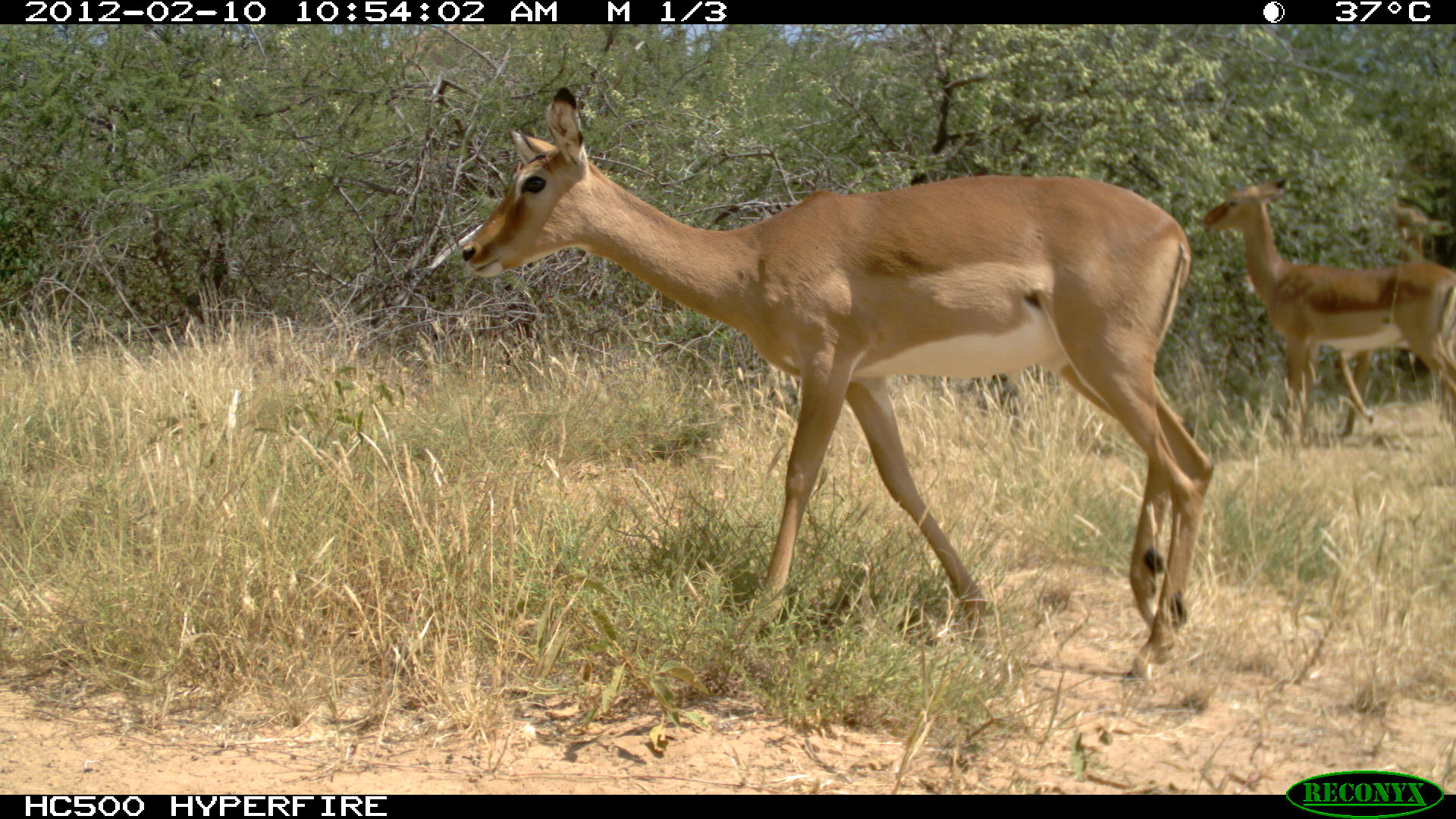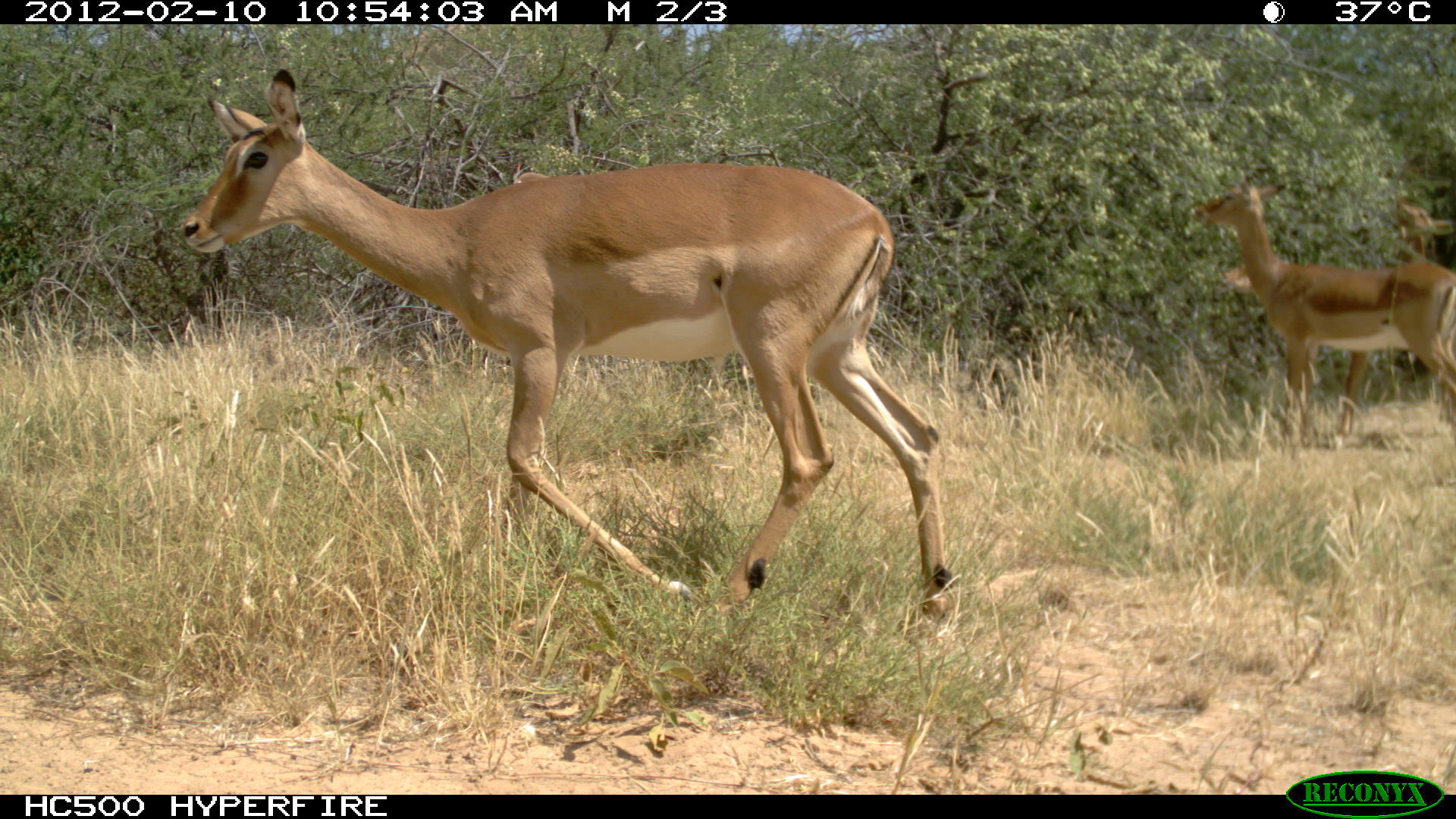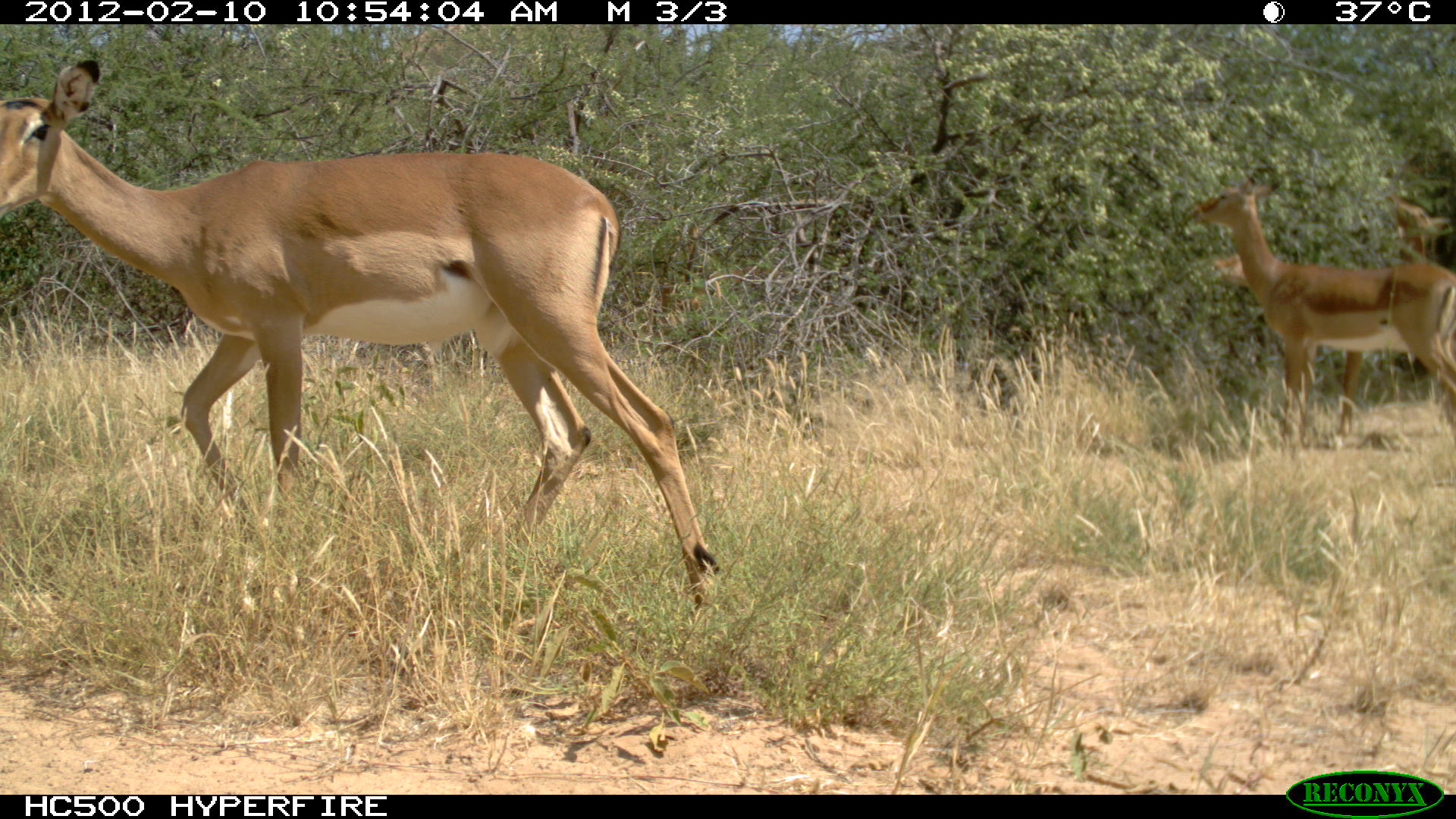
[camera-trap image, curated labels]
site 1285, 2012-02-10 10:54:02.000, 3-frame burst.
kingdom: Animalia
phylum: Chordata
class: Mammalia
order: Artiodactyla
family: Bovidae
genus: Aepyceros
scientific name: Aepyceros melampus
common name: impala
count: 3